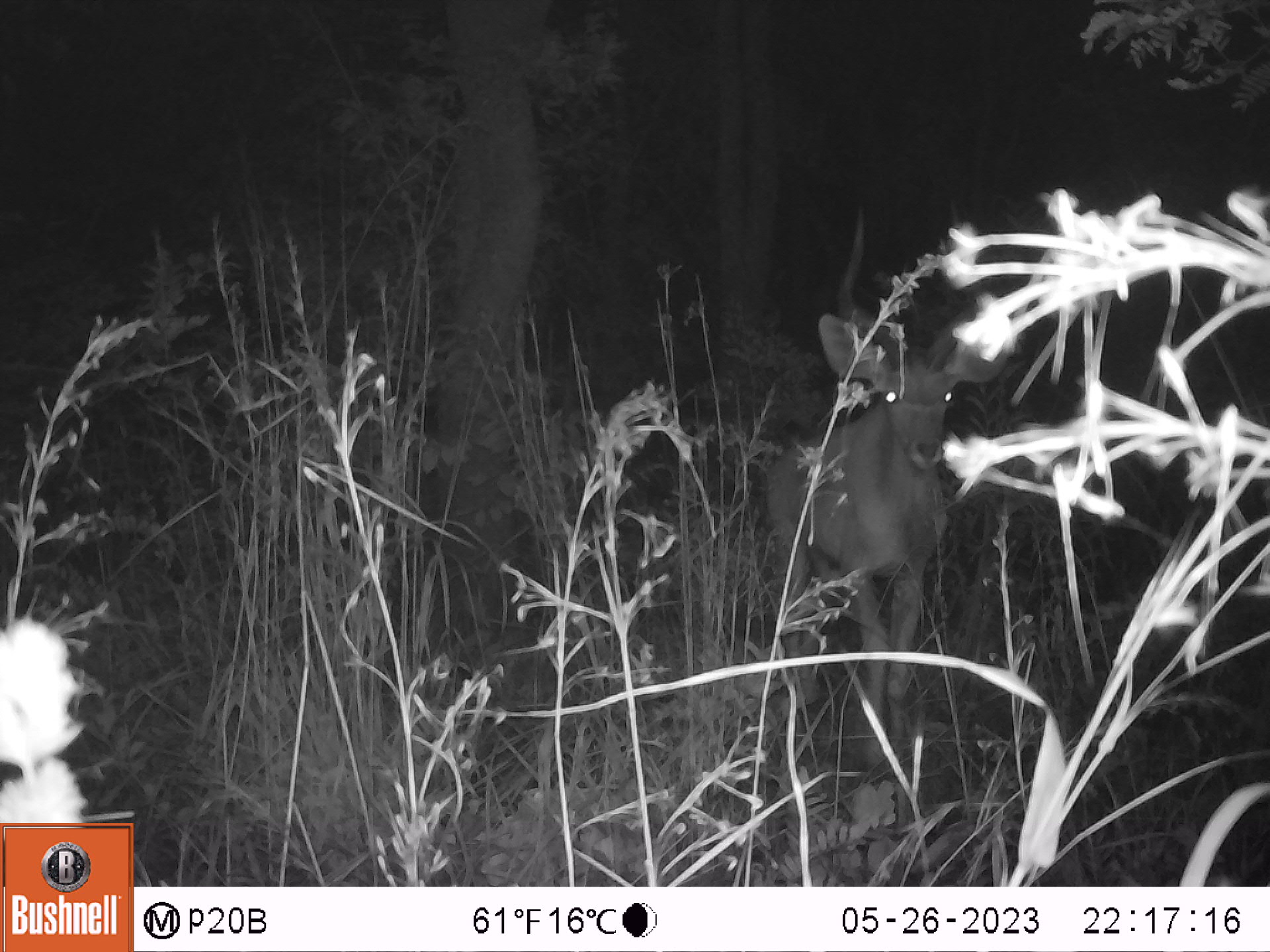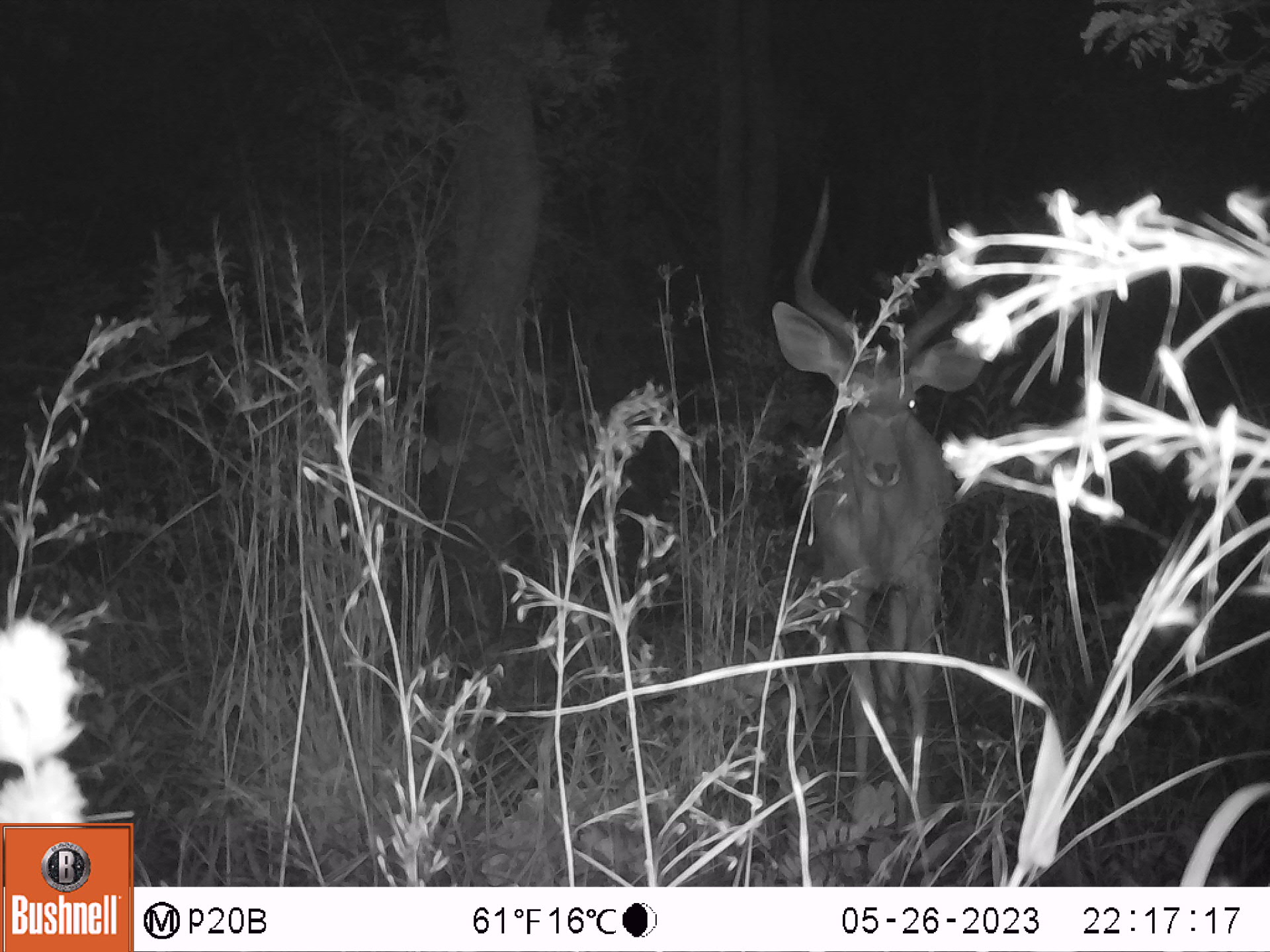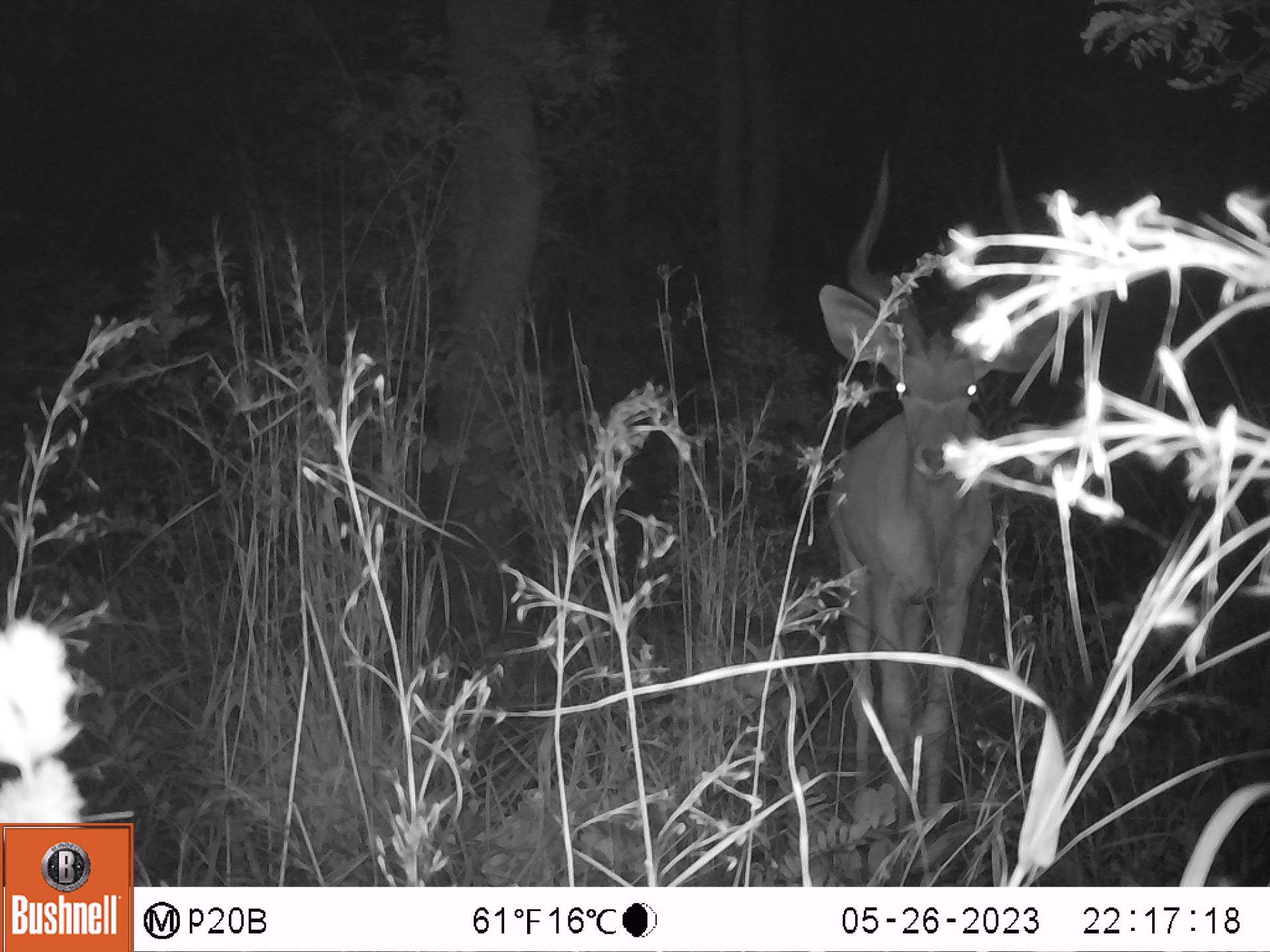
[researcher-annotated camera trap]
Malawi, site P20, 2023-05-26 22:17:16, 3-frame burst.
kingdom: Animalia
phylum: Chordata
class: Mammalia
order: Artiodactyla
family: Bovidae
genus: Tragelaphus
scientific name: Tragelaphus strepsiceros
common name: greater kudu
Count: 1.